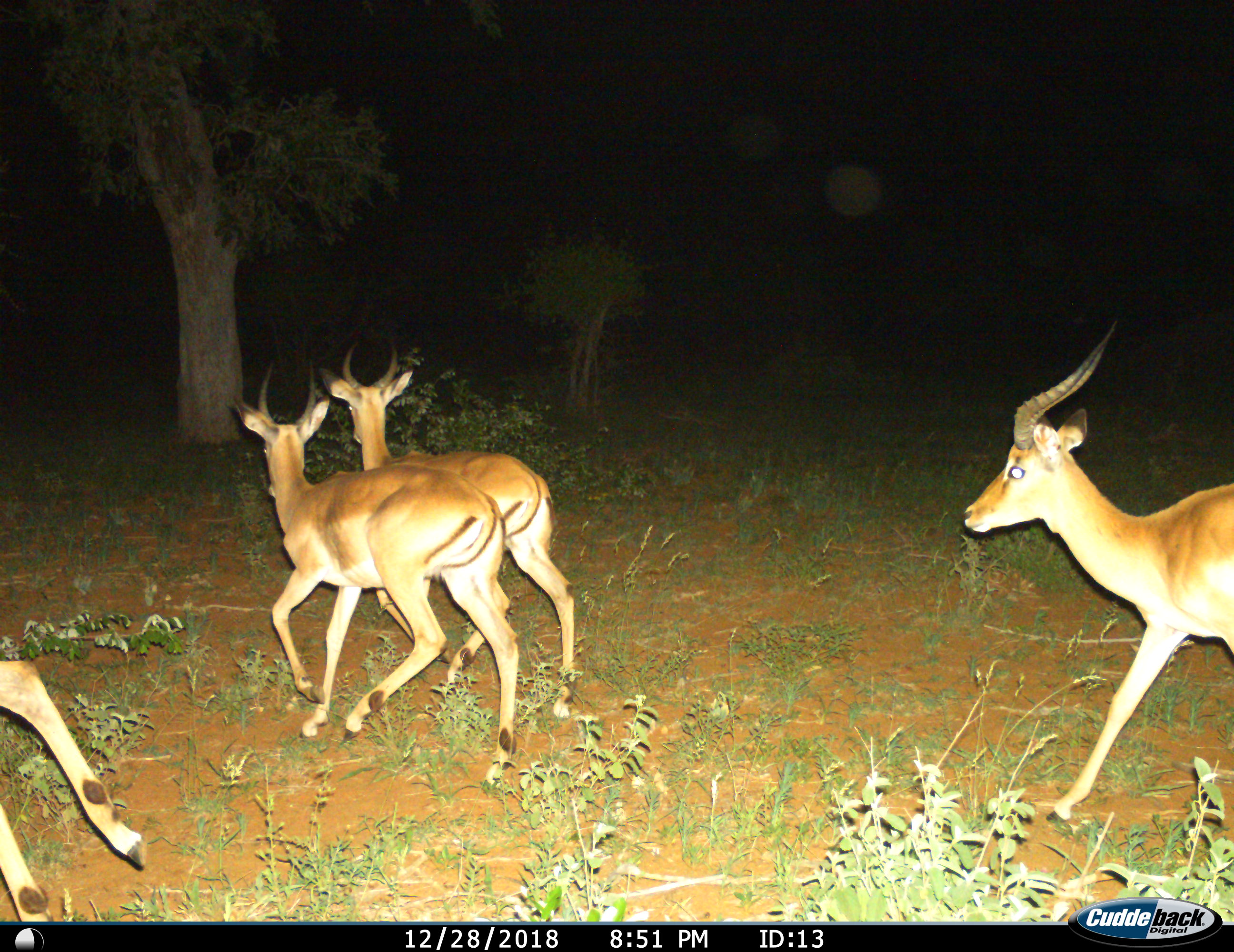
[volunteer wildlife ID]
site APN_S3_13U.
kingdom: Animalia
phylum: Chordata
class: Mammalia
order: Artiodactyla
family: Bovidae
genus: Aepyceros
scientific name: Aepyceros melampus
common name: impala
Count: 4.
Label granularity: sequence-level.